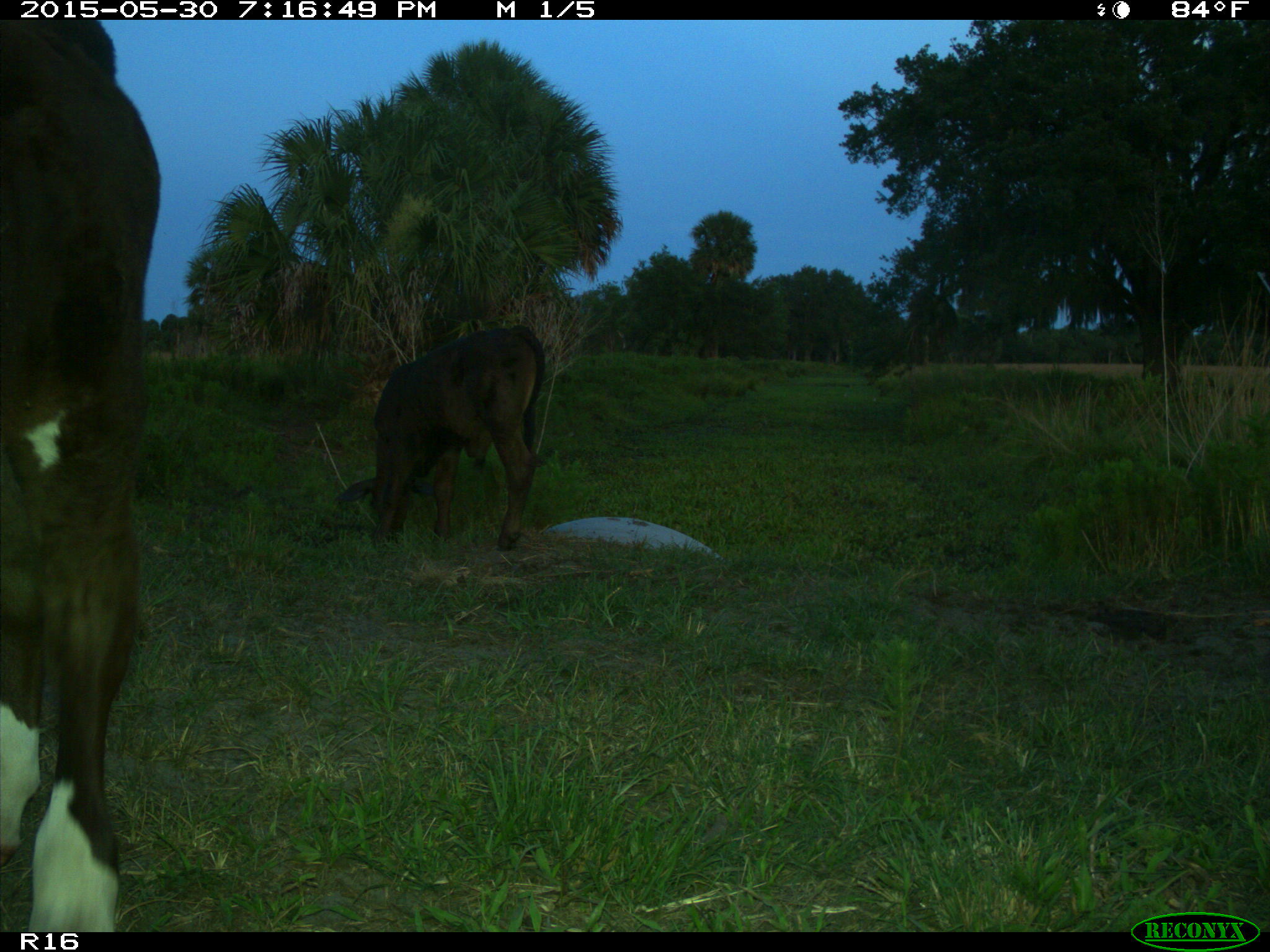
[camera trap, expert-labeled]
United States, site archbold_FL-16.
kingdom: Animalia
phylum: Chordata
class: Mammalia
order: Artiodactyla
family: Bovidae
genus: Bos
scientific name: Bos taurus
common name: domestic cow